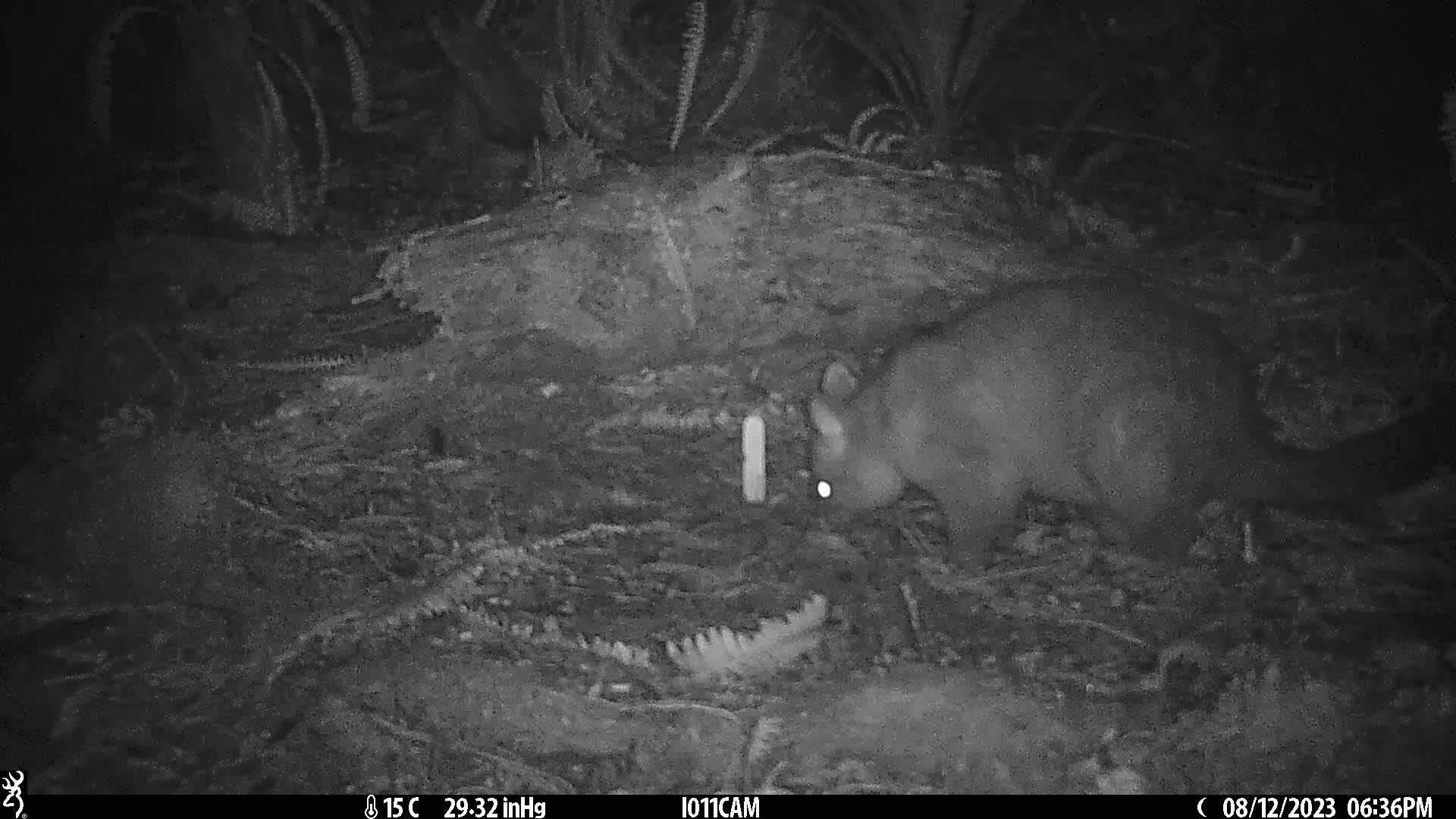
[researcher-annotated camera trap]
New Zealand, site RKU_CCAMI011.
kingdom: Animalia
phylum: Chordata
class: Mammalia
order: Diprotodontia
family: Phalangeridae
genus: Trichosurus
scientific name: Trichosurus vulpecula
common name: common brushtail possum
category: possum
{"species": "possum (common brushtail possum) (Trichosurus vulpecula)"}